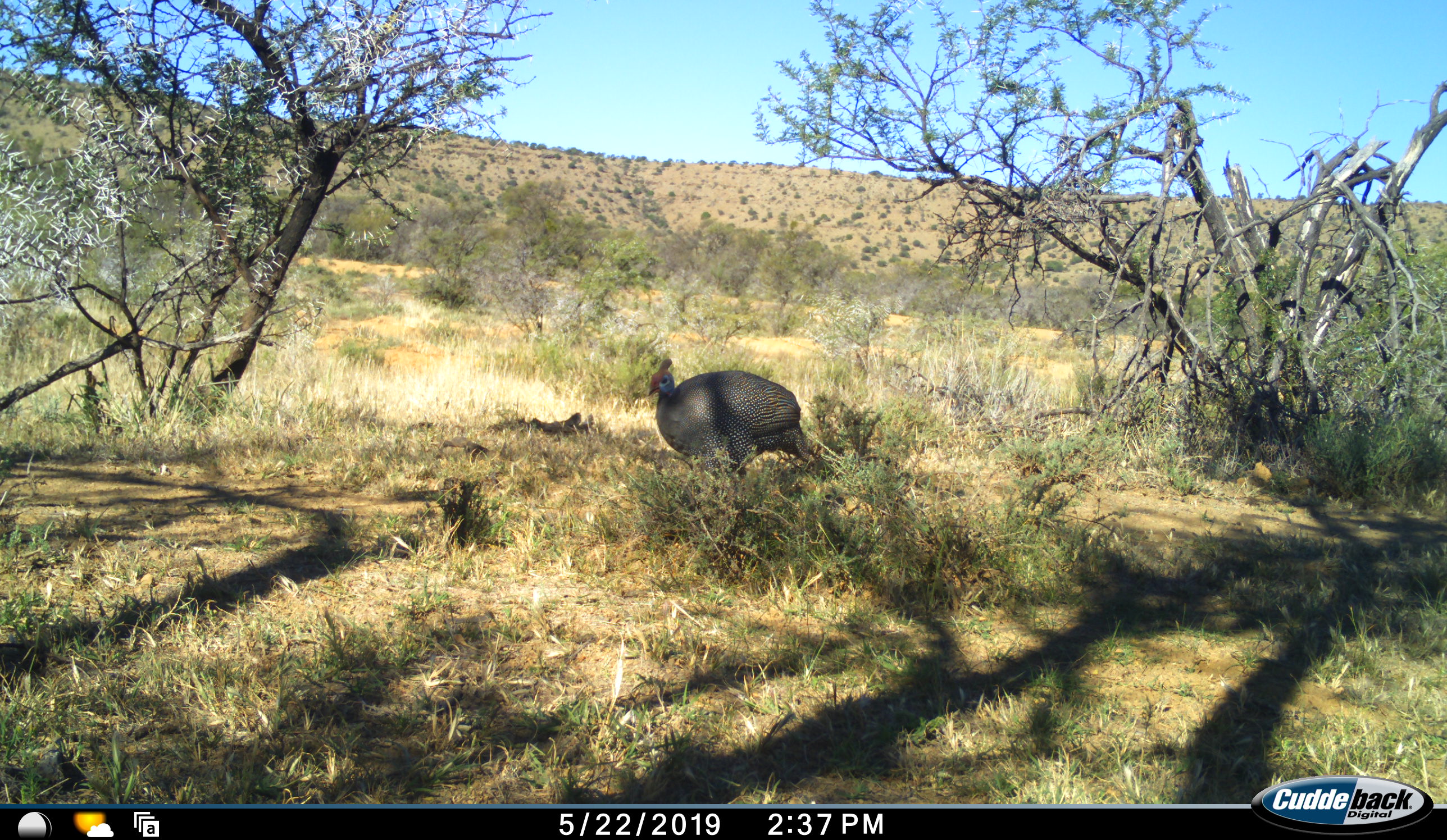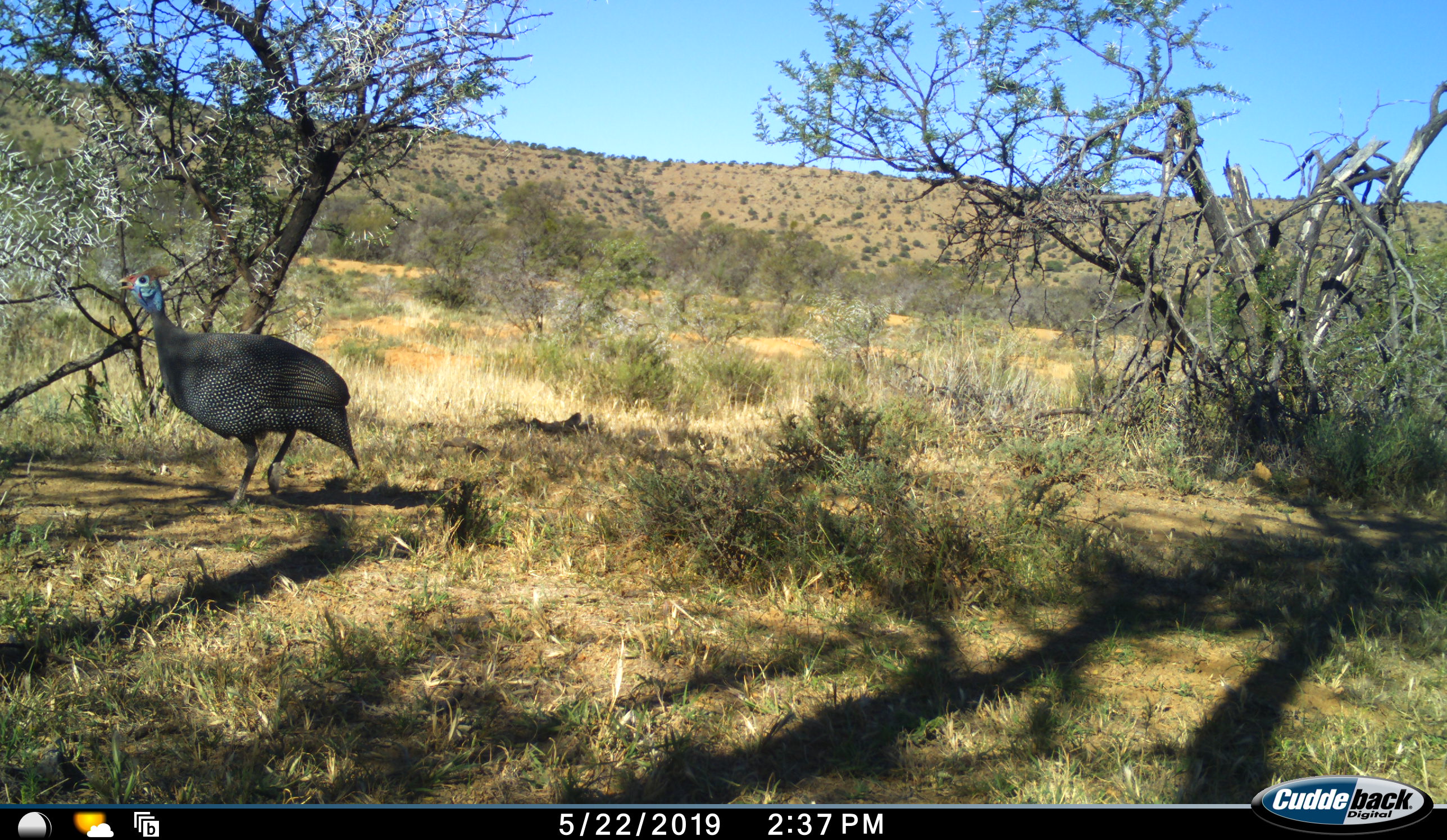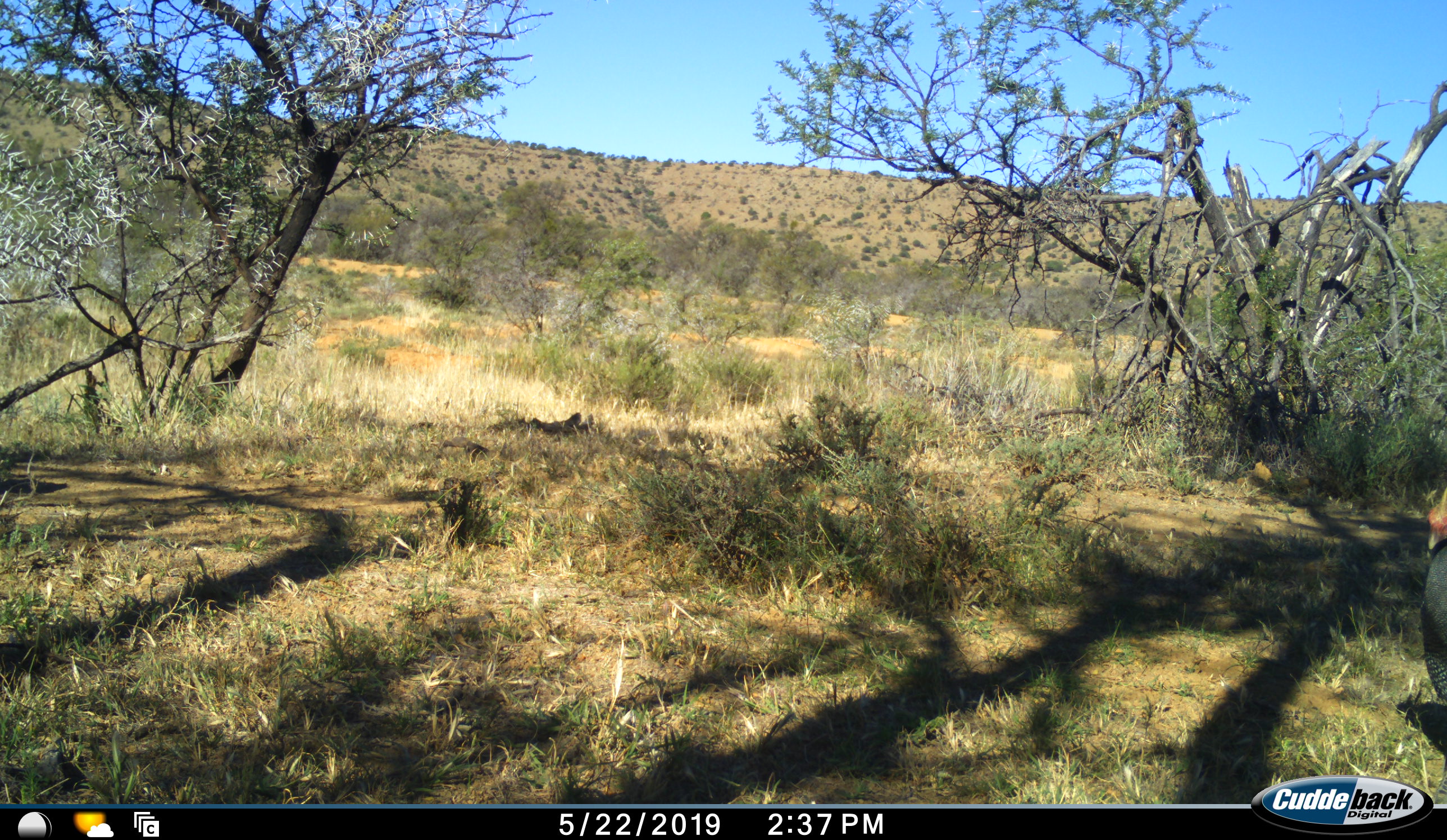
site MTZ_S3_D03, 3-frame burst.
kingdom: Animalia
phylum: Chordata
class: Aves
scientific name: Aves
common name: bird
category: birdother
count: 2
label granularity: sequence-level